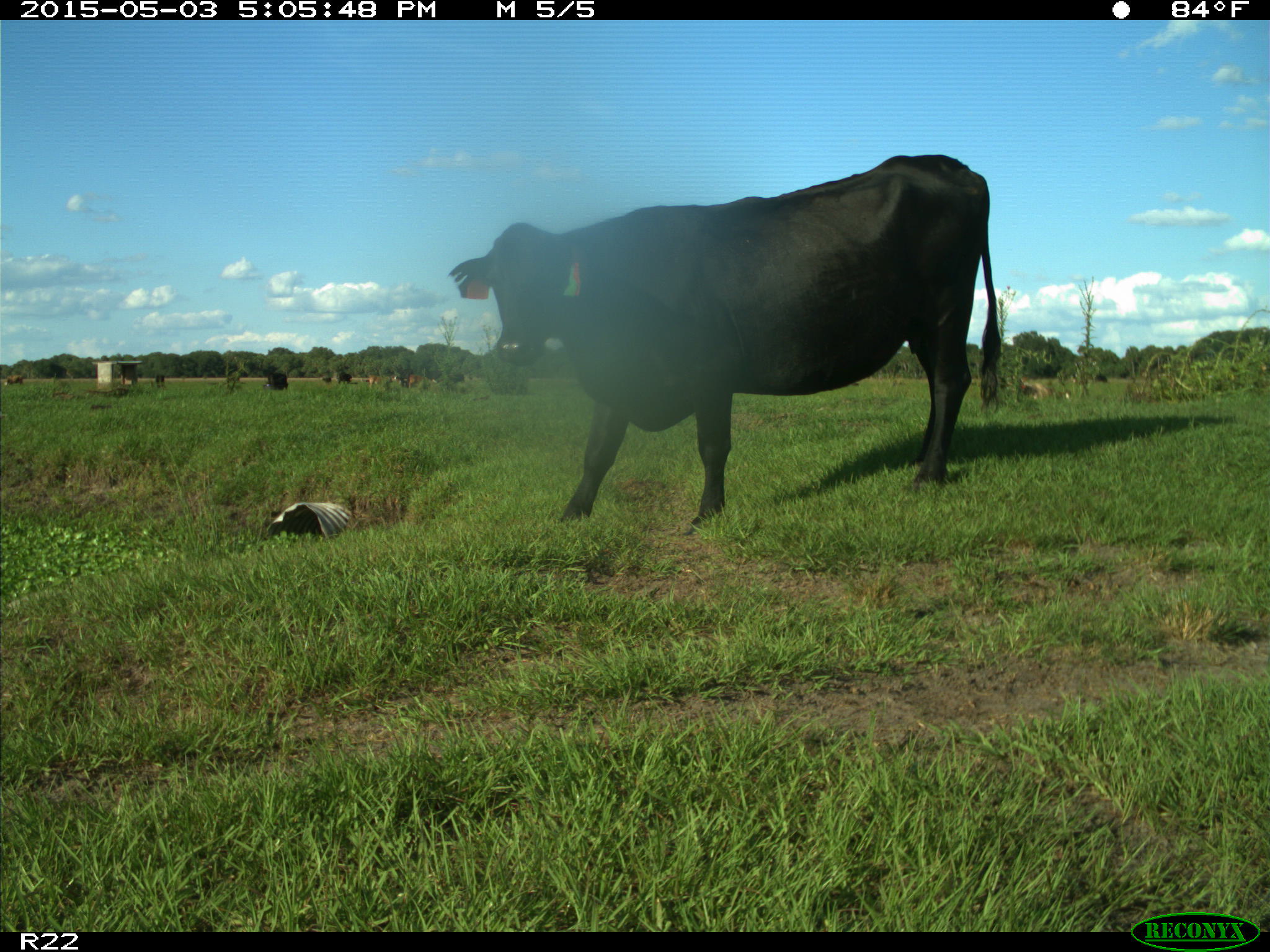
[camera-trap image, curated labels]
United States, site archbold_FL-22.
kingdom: Animalia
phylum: Chordata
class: Mammalia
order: Artiodactyla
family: Bovidae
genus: Bos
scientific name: Bos taurus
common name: domestic cow